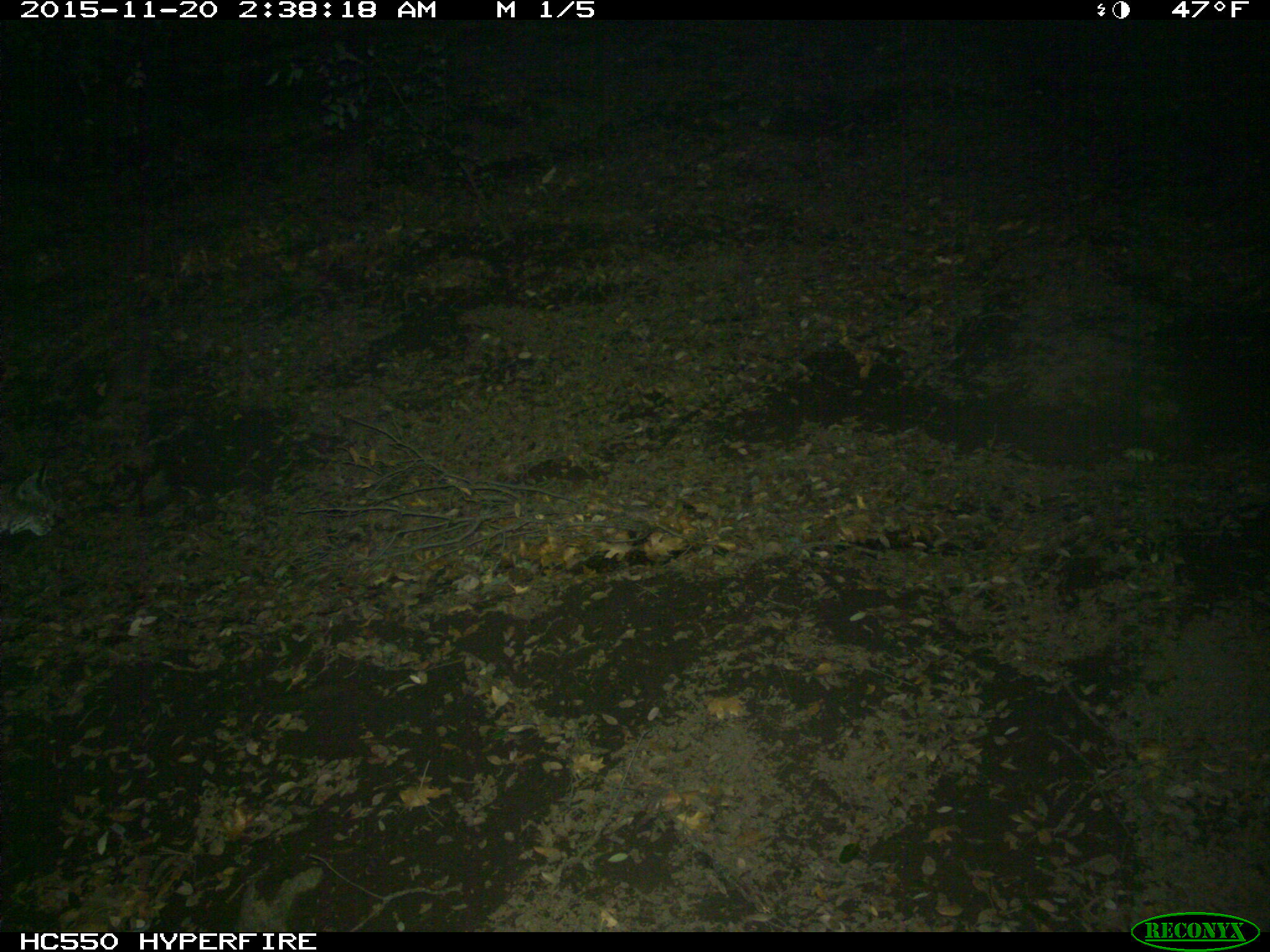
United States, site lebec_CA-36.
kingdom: Animalia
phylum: Chordata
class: Mammalia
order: Carnivora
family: Felidae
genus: Lynx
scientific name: Lynx rufus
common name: bobcat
Lynx rufus (bobcat).